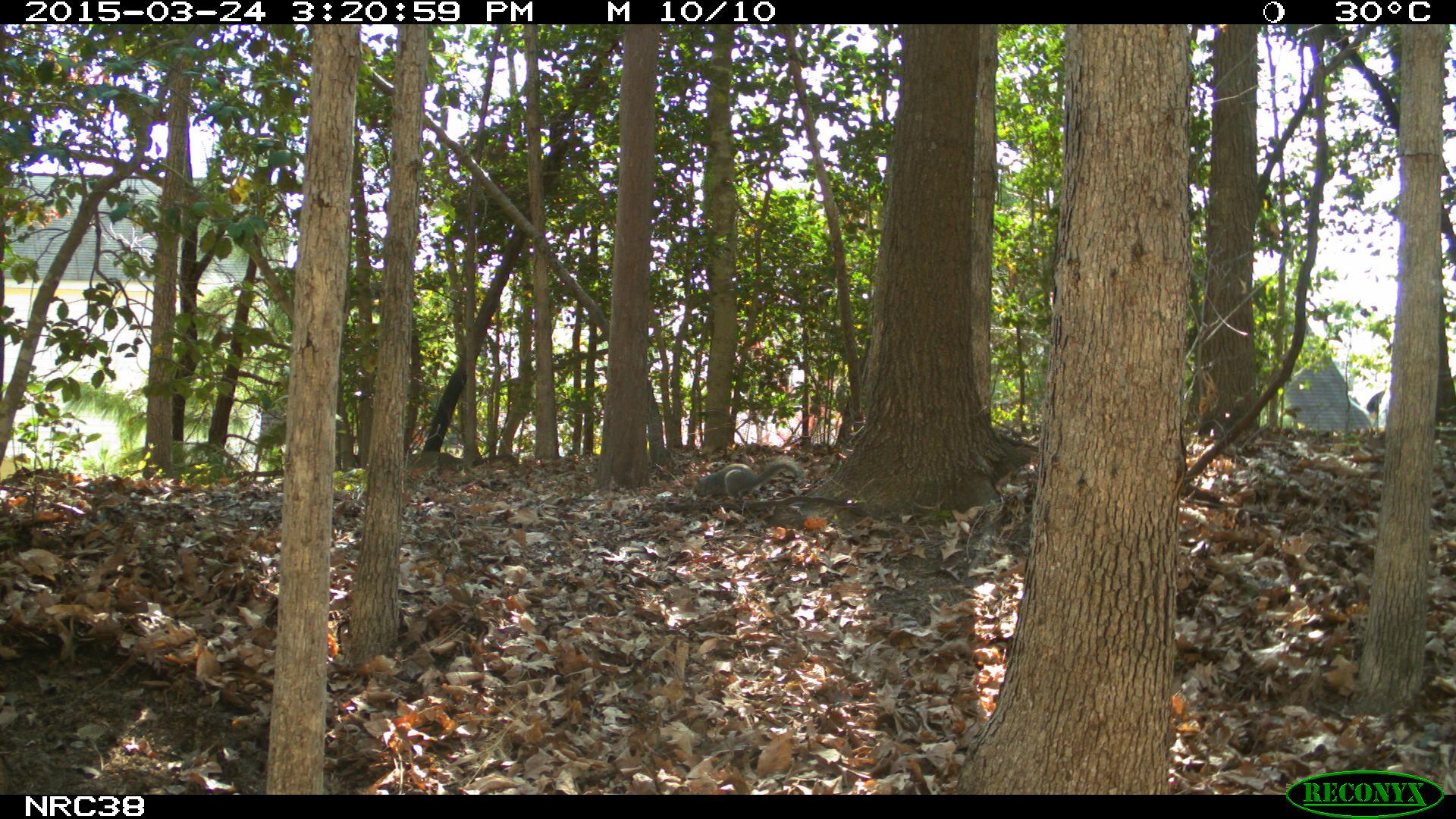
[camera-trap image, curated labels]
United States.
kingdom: Animalia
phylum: Chordata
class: Mammalia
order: Rodentia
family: Sciuridae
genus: Sciurus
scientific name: Sciurus carolinensis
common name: eastern gray squirrel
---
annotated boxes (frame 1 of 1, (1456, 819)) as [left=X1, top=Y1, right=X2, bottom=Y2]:
Eastern Gray Squirrel: [left=688, top=448, right=803, bottom=506]